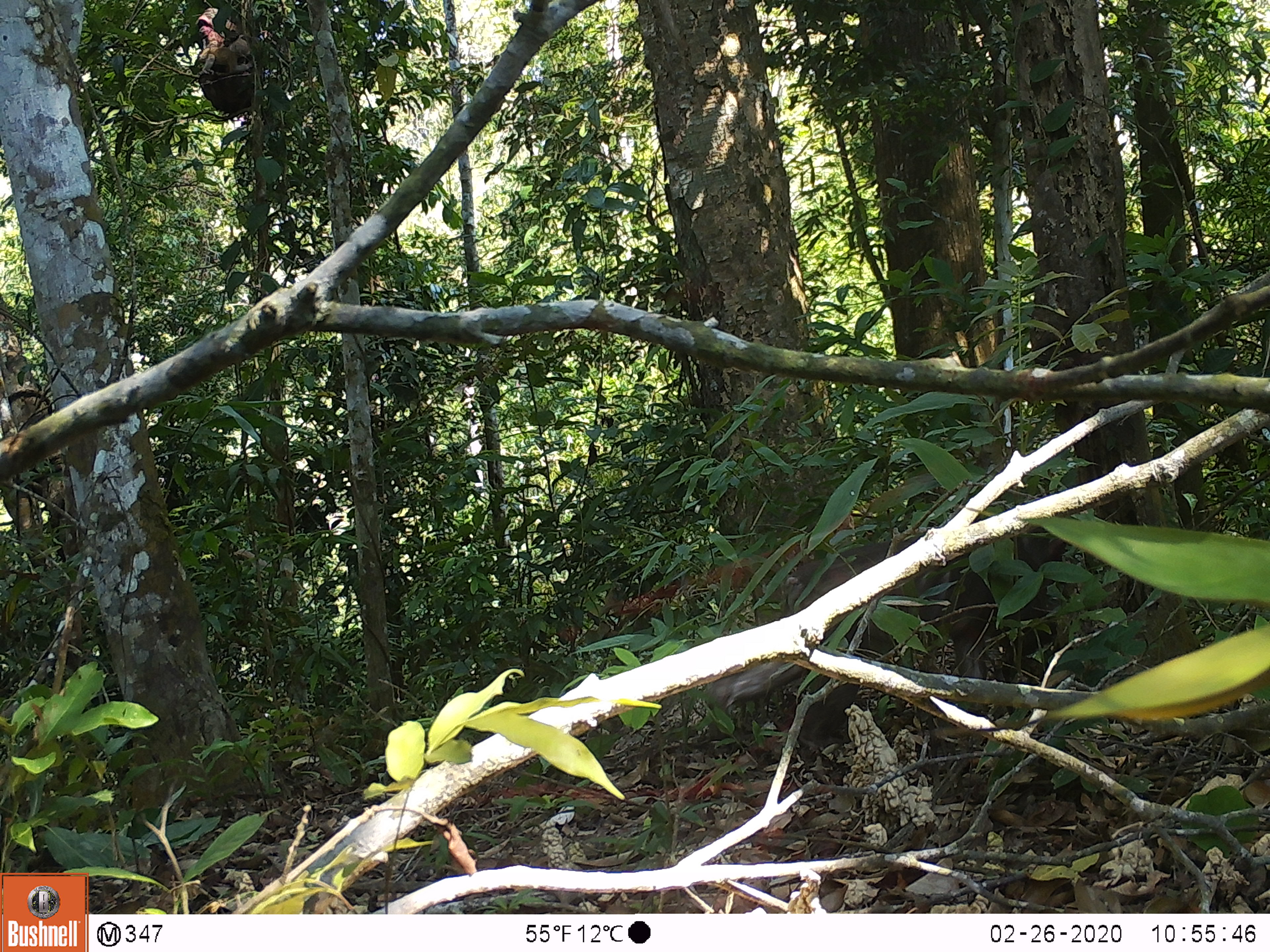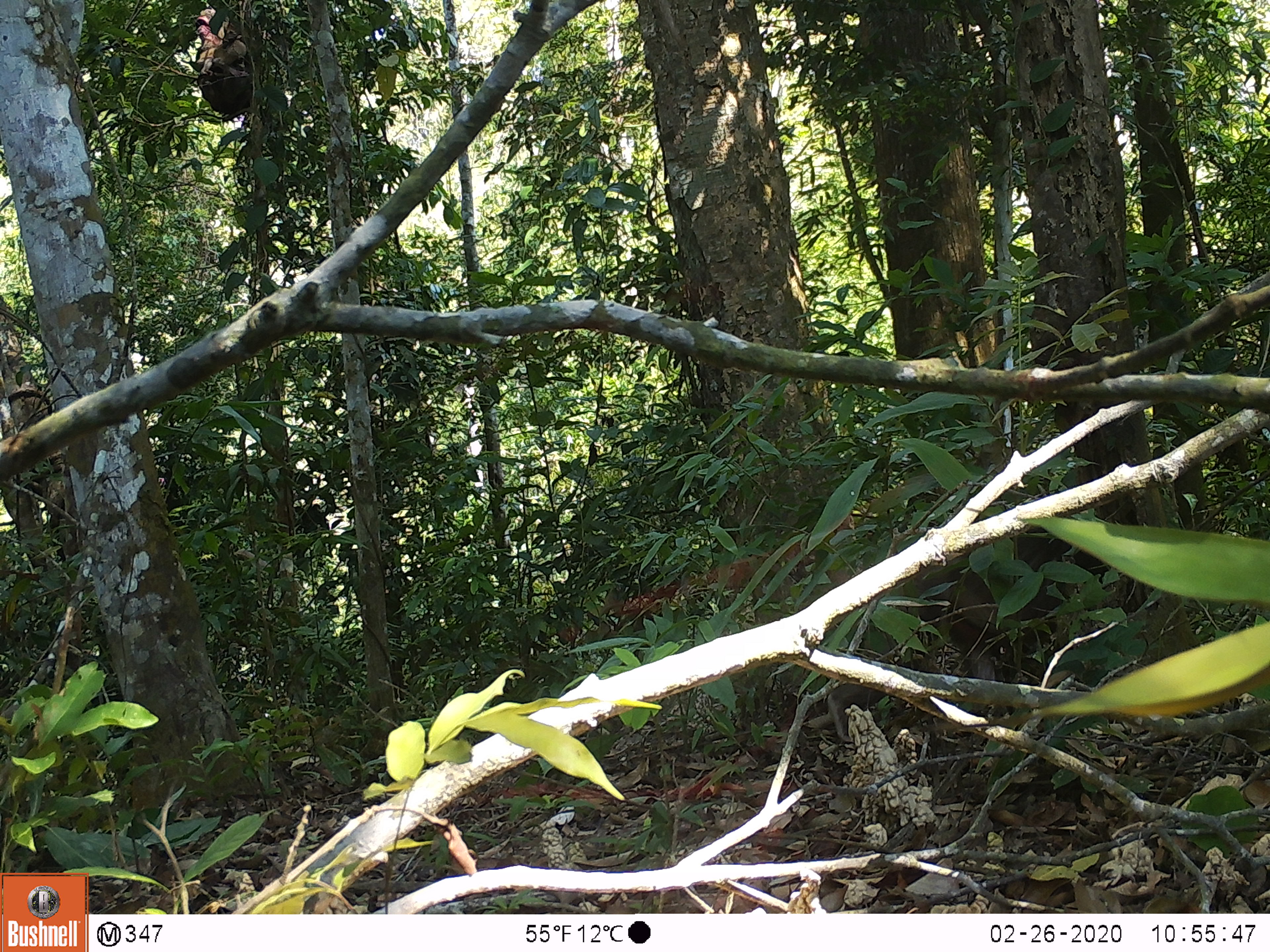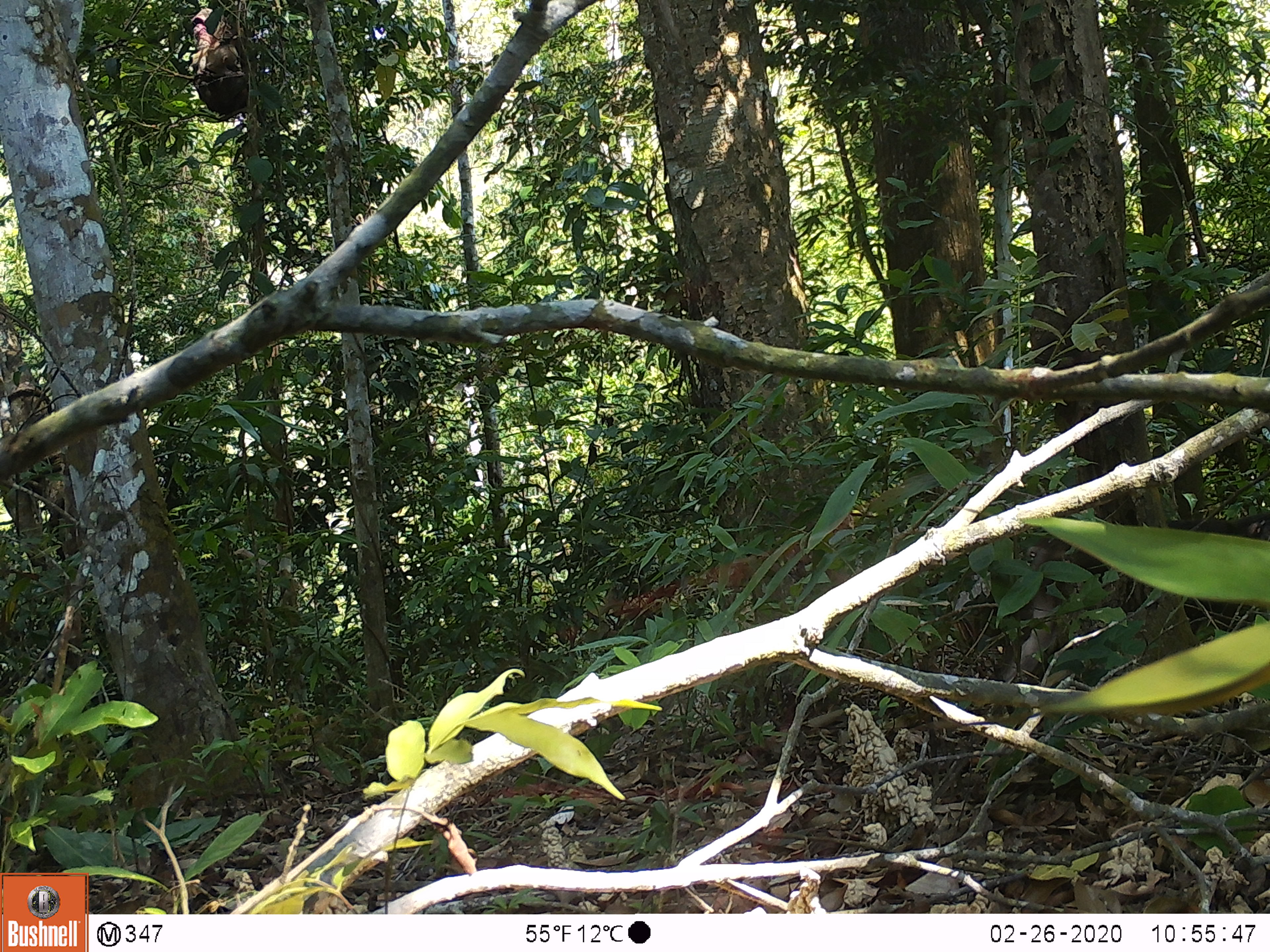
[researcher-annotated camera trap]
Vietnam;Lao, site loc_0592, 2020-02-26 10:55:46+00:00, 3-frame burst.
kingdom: Animalia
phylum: Chordata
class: Mammalia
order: Primates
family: Cercopithecidae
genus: Macaca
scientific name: Macaca arctoides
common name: stump-tailed macaque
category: stump tailed macaque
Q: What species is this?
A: Stump tailed macaque (stump-tailed macaque) (Macaca arctoides).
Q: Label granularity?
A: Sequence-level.